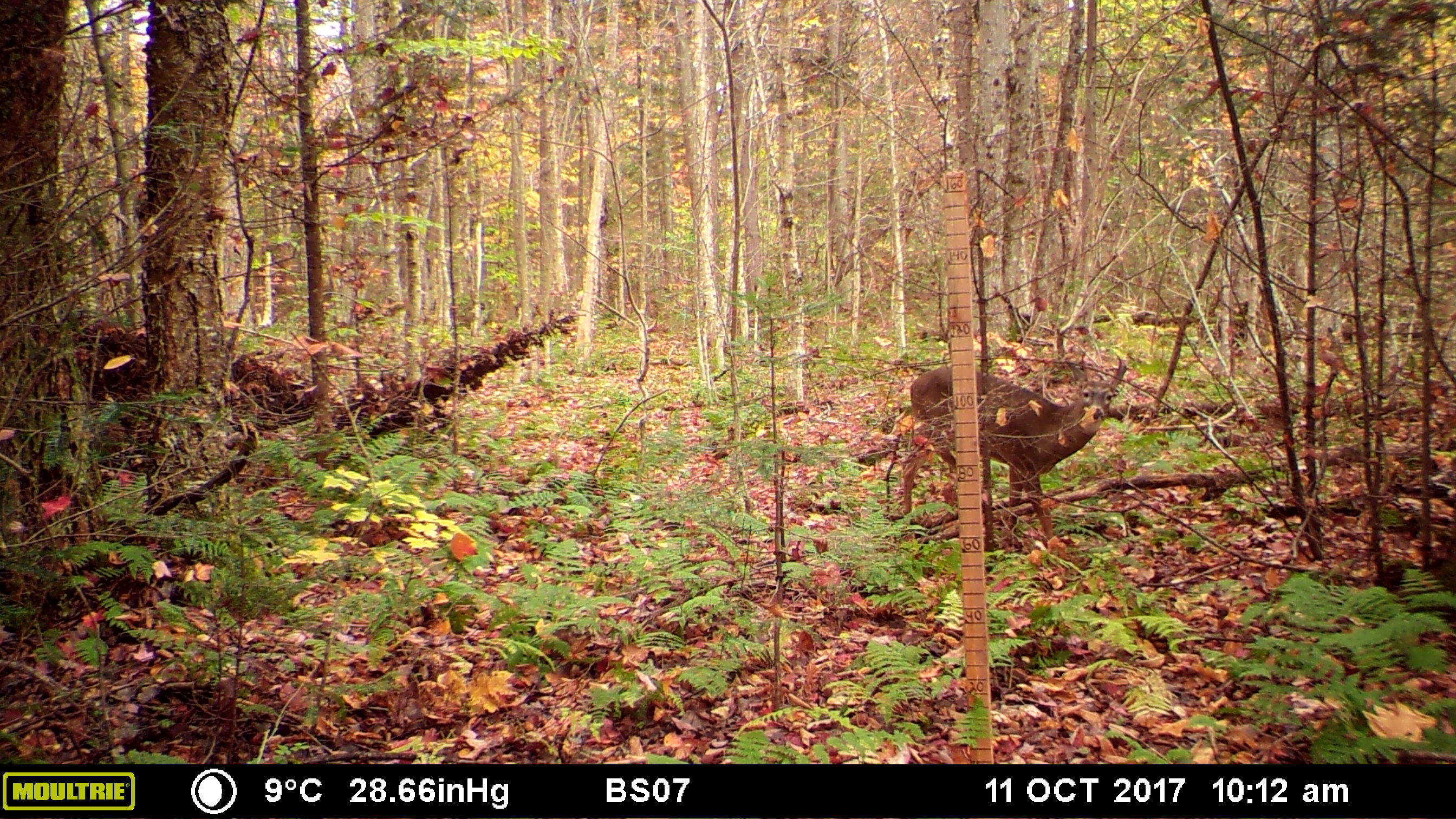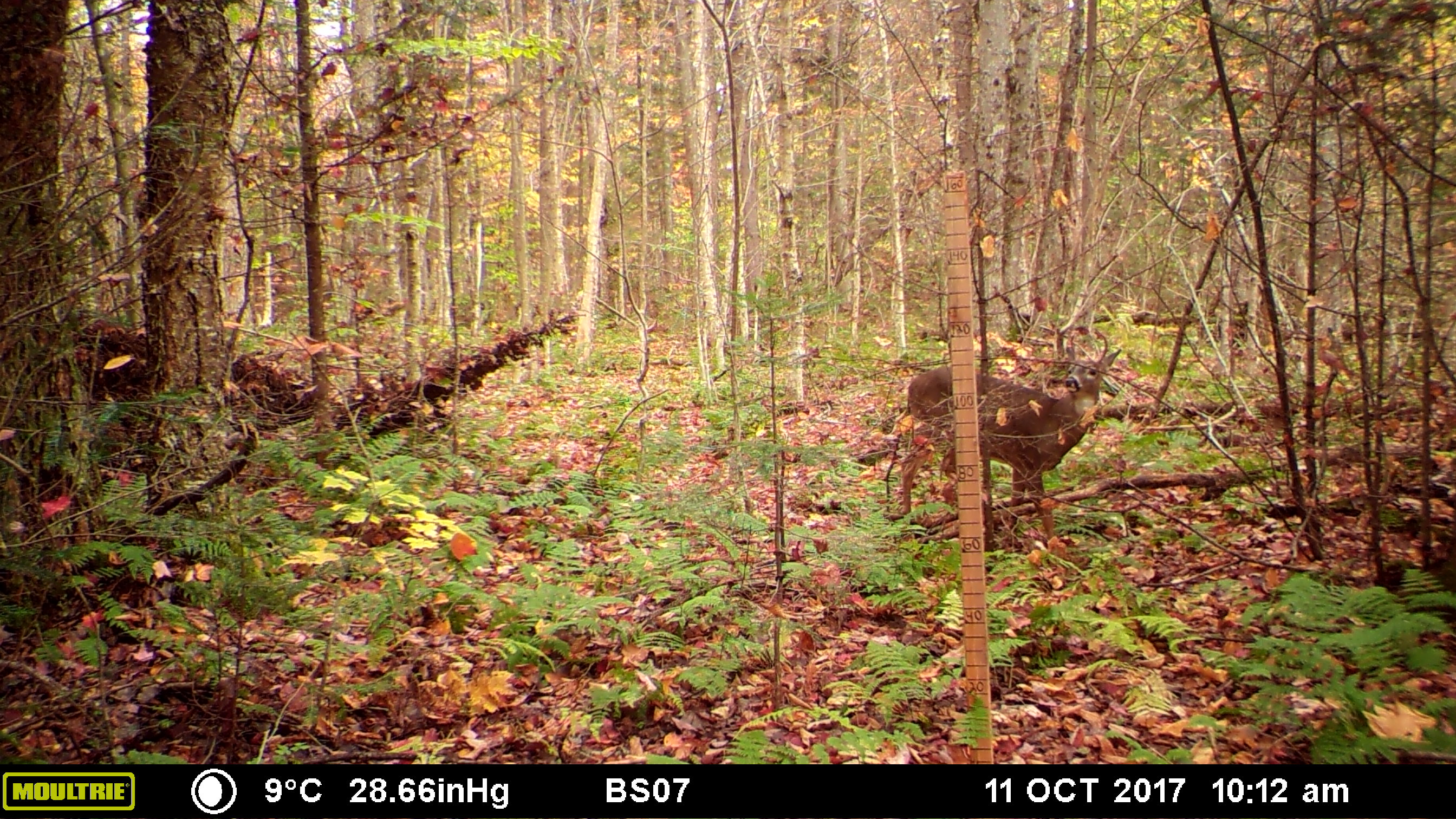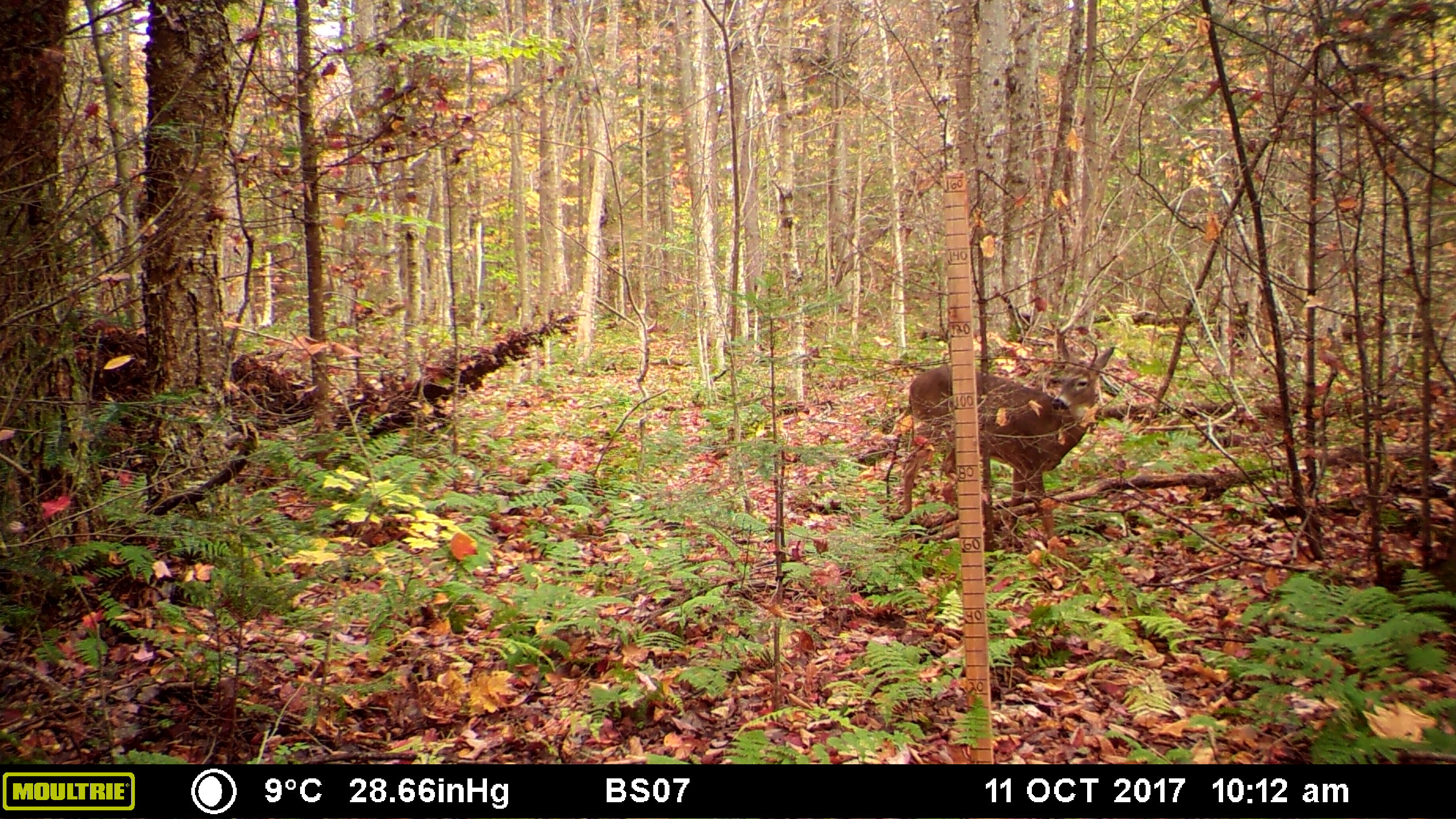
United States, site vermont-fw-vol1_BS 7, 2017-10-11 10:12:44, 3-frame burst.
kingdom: Animalia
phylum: Chordata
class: Mammalia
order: Artiodactyla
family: Cervidae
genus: Odocoileus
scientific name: Odocoileus virginianus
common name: white-tailed deer